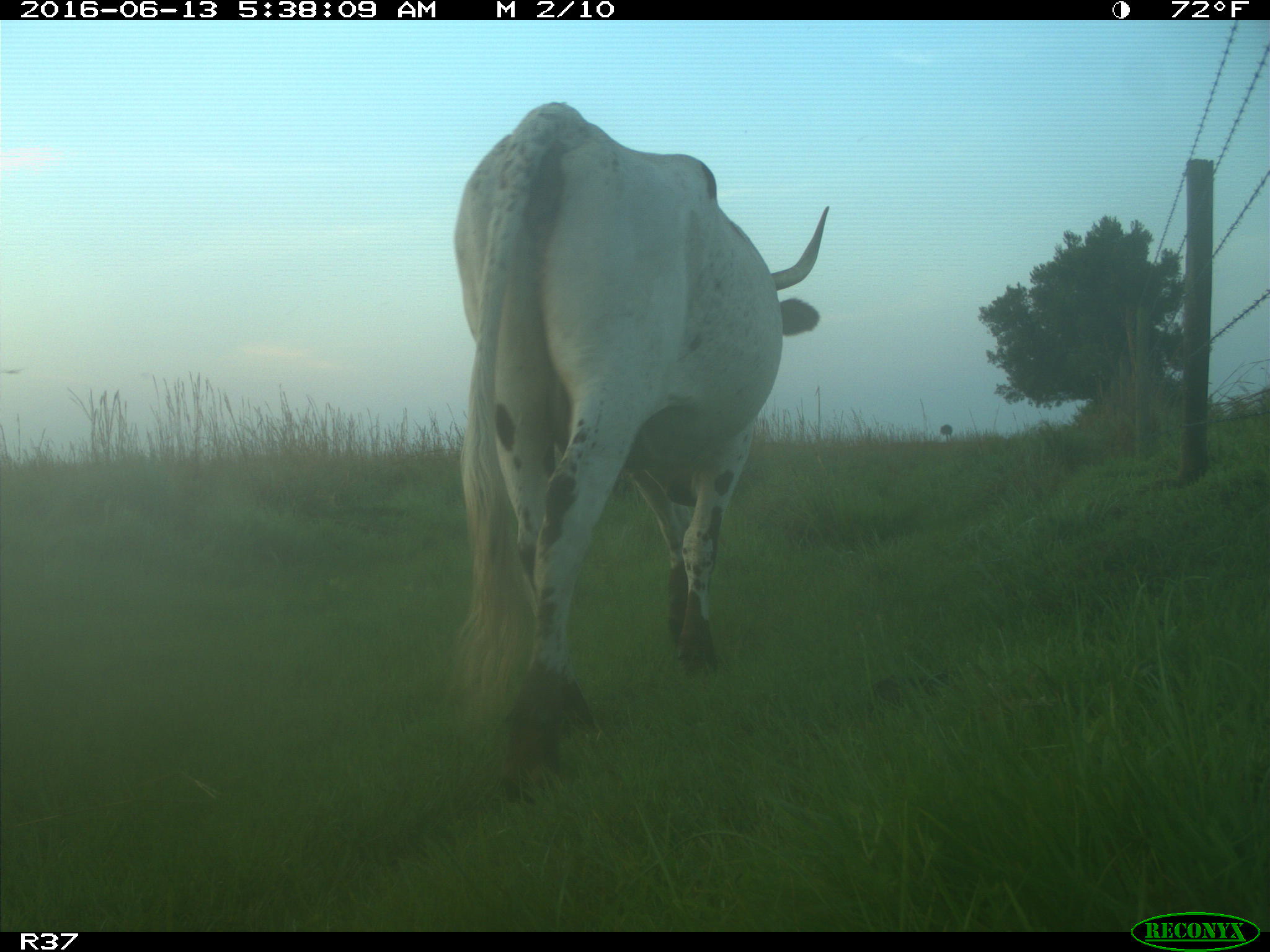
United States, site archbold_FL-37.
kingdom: Animalia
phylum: Chordata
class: Mammalia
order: Artiodactyla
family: Bovidae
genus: Bos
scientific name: Bos taurus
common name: domestic cow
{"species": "Bos taurus (domestic cow)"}